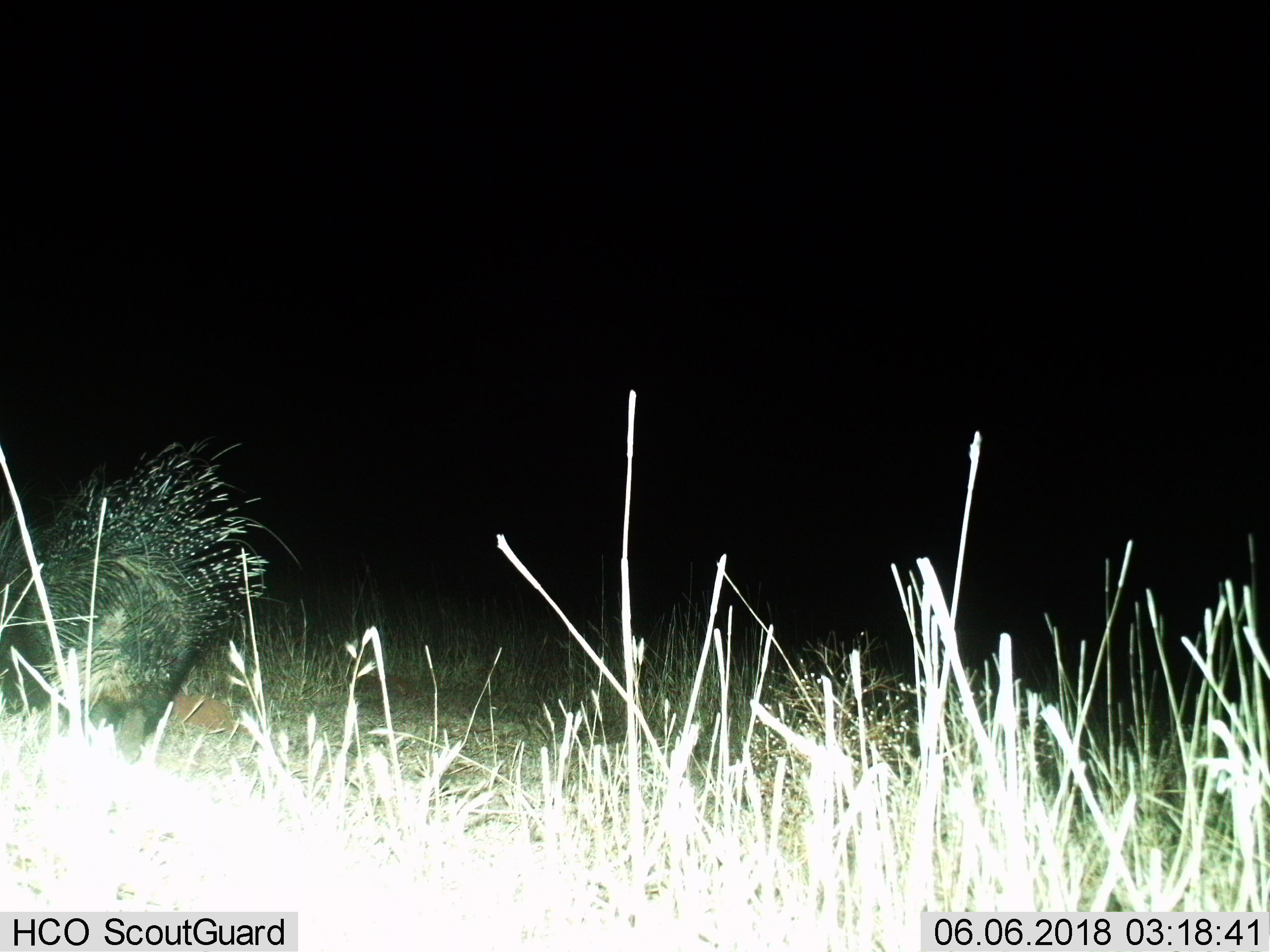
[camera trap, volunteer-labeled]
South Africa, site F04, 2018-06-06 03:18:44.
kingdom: Animalia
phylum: Chordata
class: Mammalia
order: Rodentia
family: Hystricidae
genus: Hystrix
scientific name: Hystrix africaeaustralis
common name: cape porcupine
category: porcupine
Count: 1.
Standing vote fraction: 50%.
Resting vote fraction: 0%.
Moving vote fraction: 33%.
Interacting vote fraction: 0%.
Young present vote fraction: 0%.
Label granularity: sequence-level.